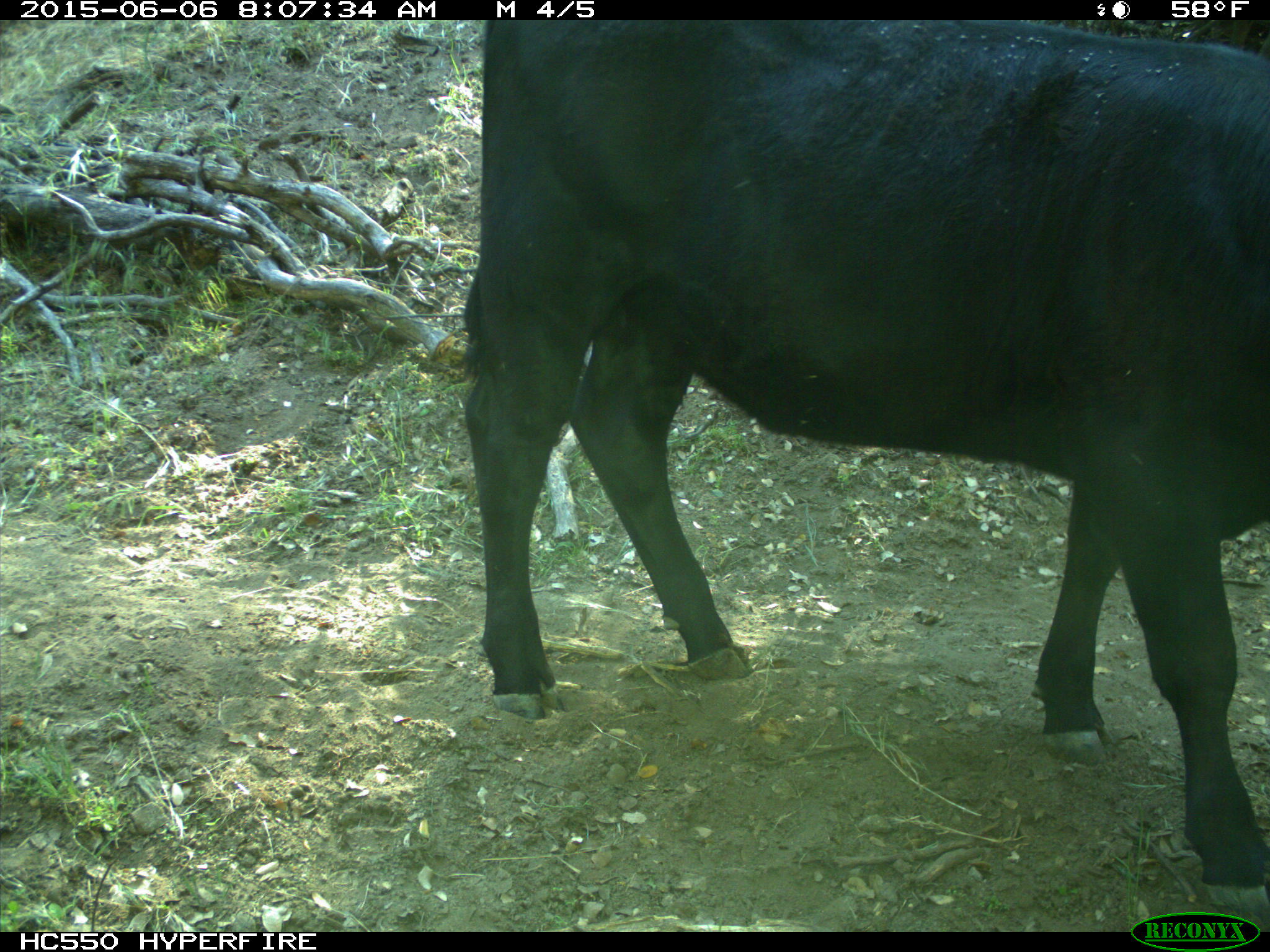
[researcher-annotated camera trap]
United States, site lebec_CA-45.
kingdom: Animalia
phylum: Chordata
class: Mammalia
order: Artiodactyla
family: Bovidae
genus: Bos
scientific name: Bos taurus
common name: domestic cow